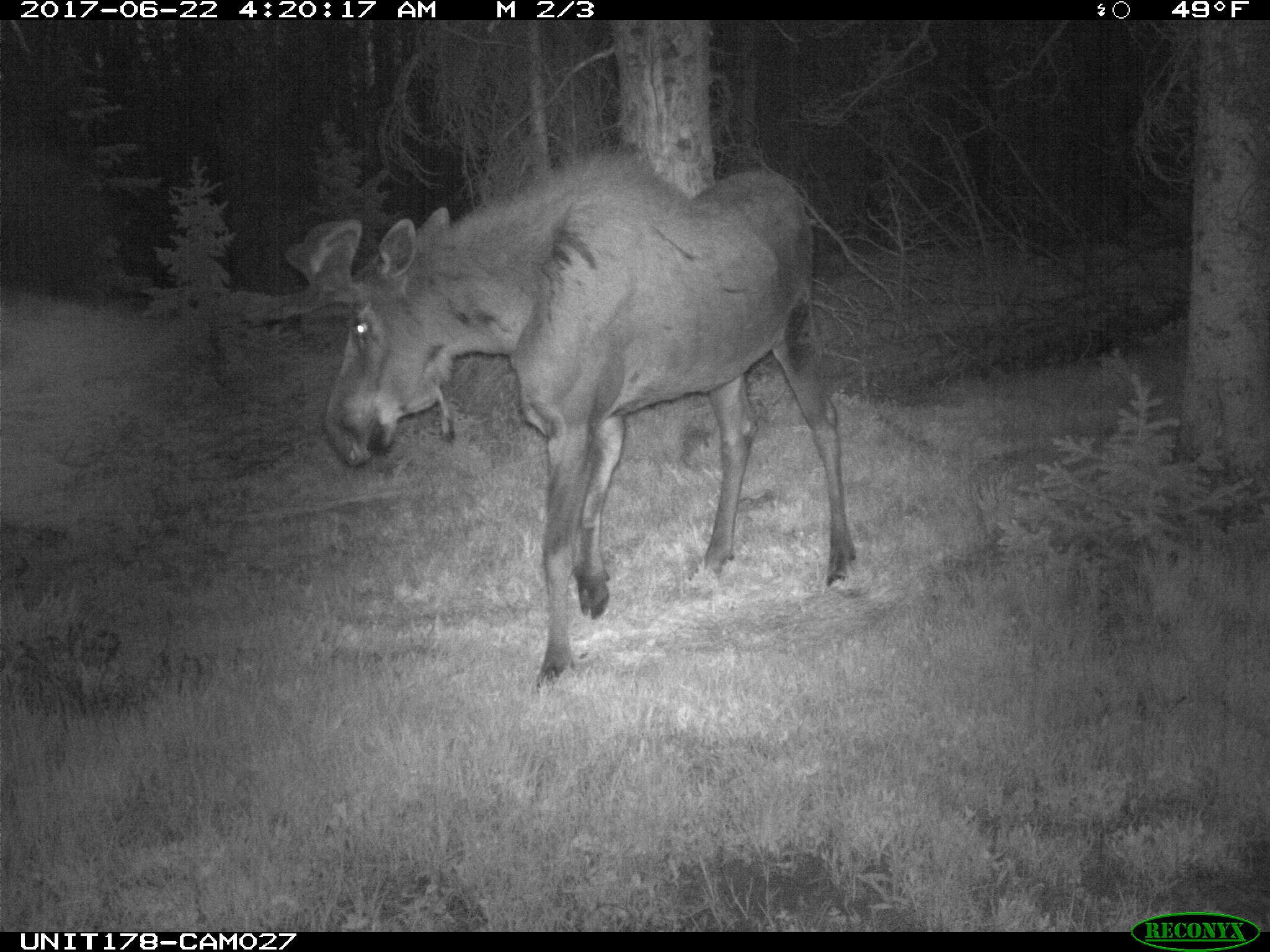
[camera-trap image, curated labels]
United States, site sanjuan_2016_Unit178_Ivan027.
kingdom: Animalia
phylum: Chordata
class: Mammalia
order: Artiodactyla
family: Cervidae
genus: Alces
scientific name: Alces alces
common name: moose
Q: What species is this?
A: Alces alces (moose).